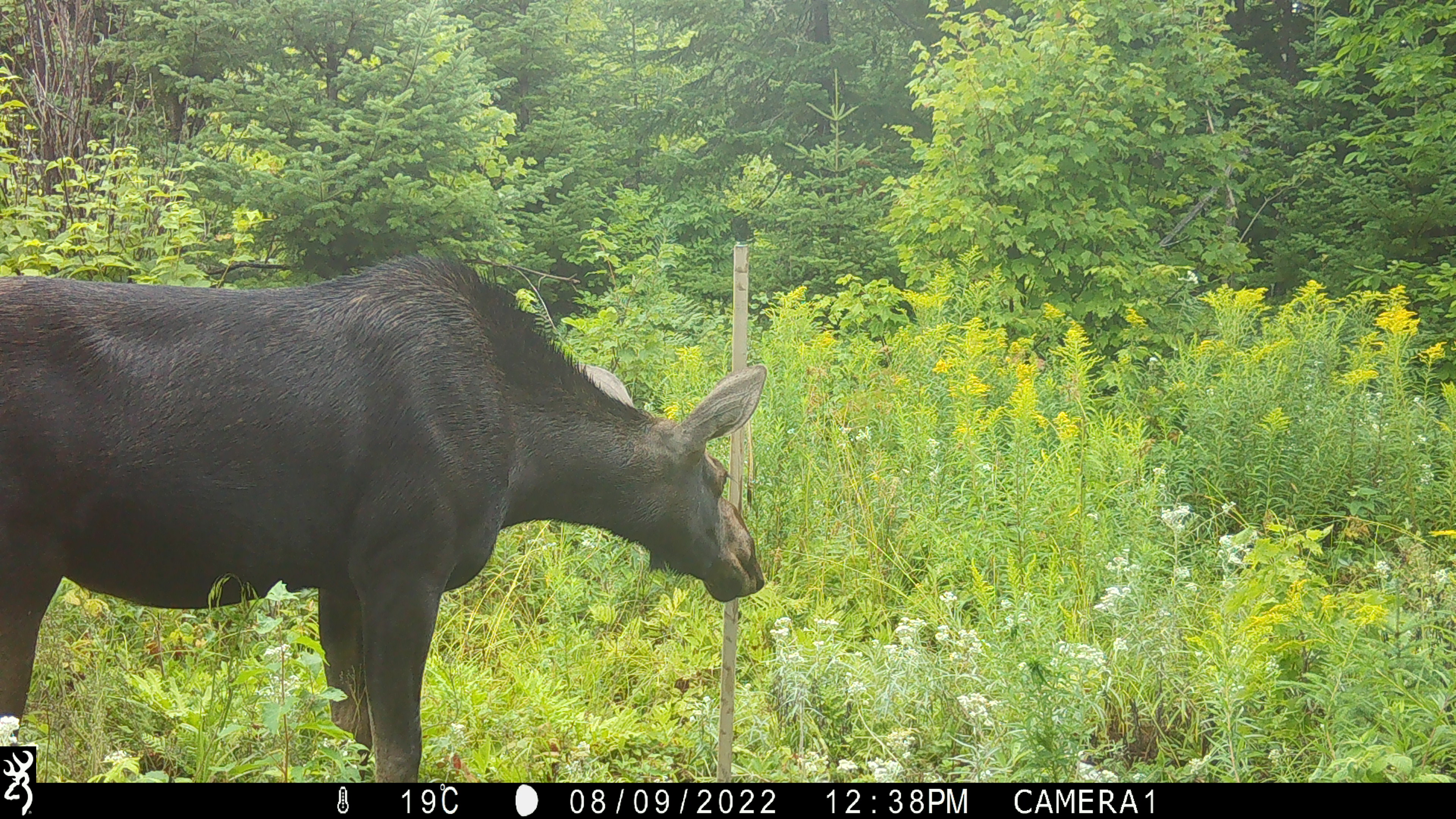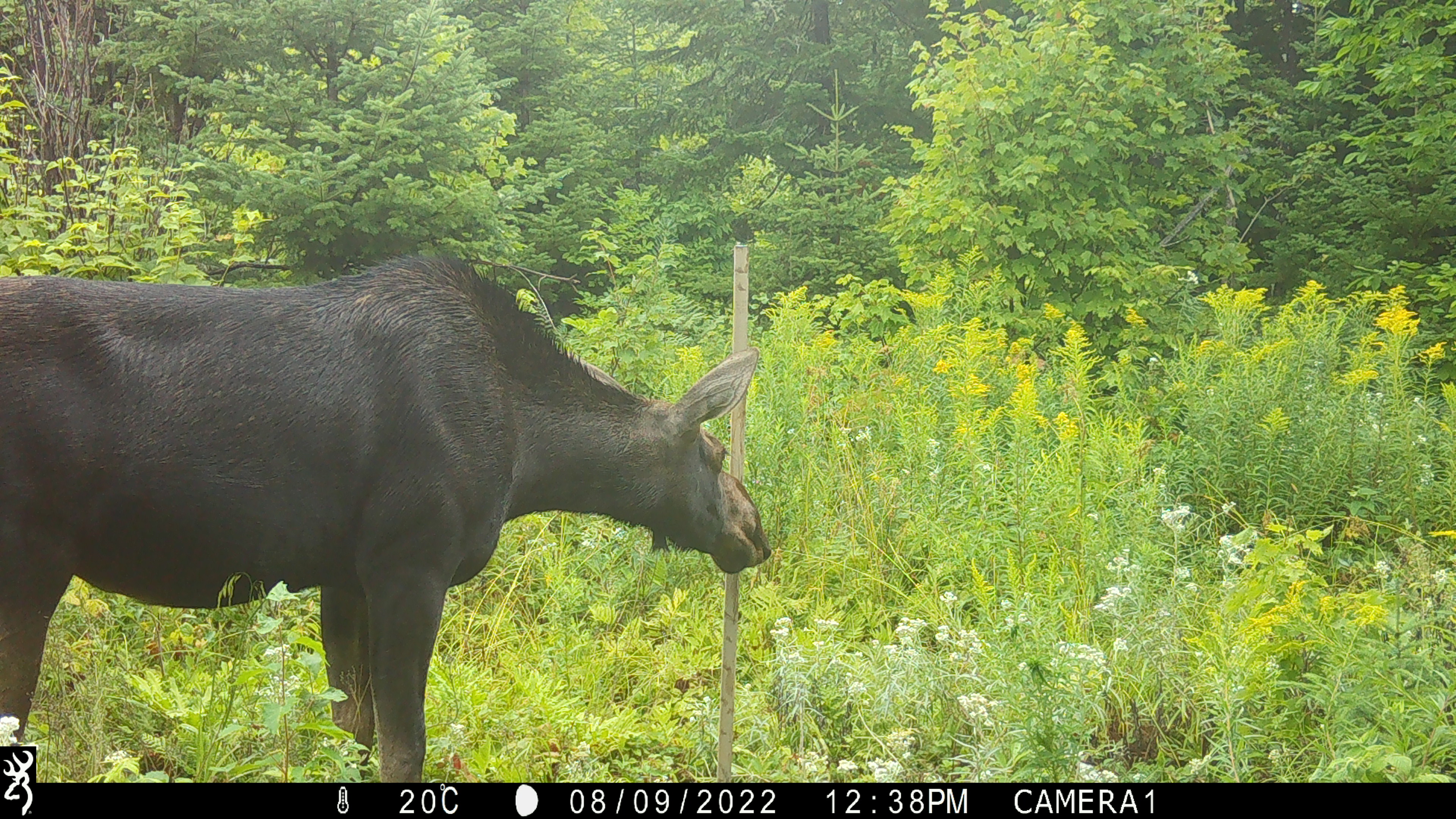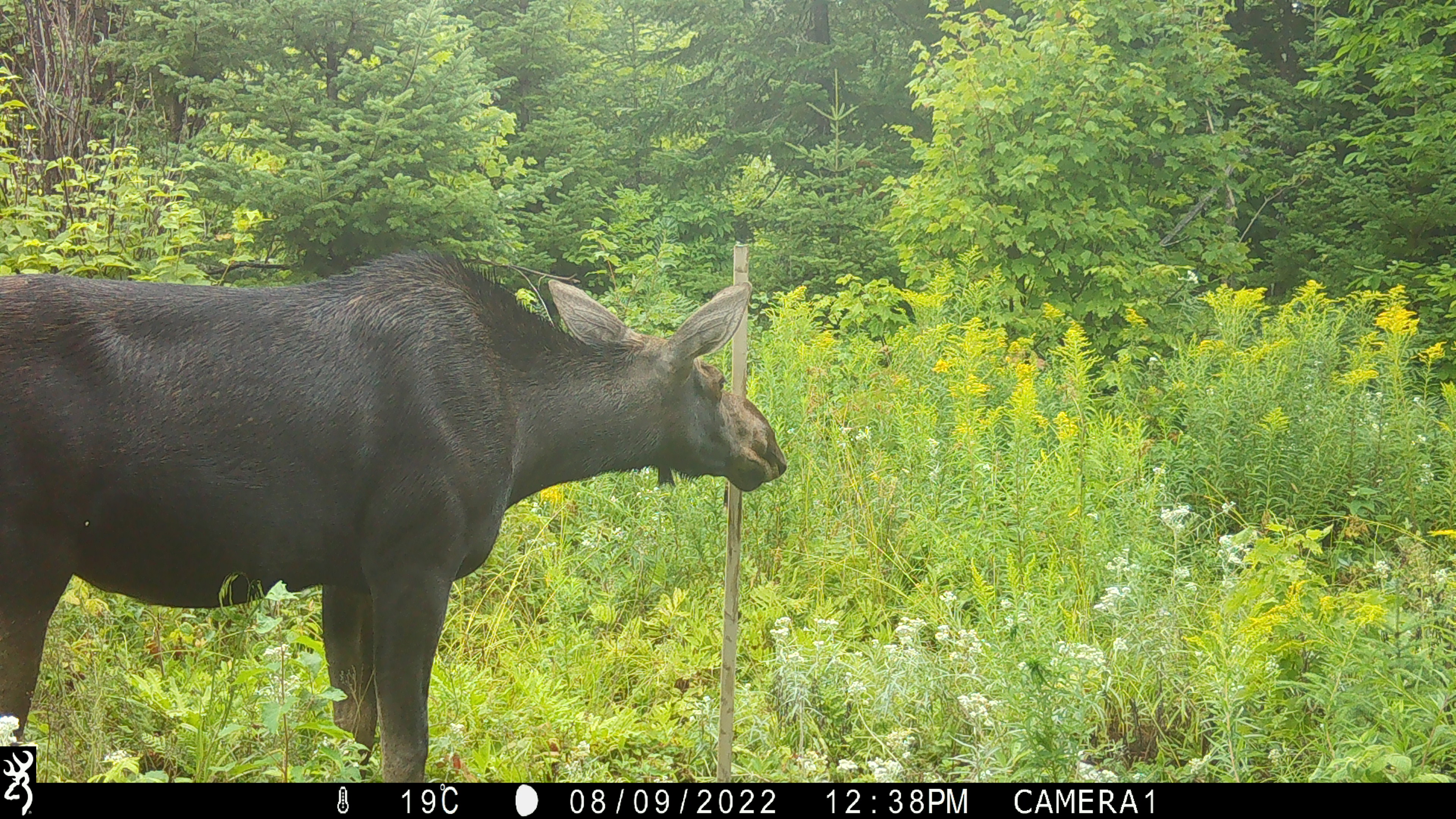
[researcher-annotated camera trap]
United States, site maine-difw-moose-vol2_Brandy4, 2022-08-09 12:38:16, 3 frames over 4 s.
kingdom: Animalia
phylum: Chordata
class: Mammalia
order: Artiodactyla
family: Cervidae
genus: Alces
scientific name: Alces alces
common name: moose